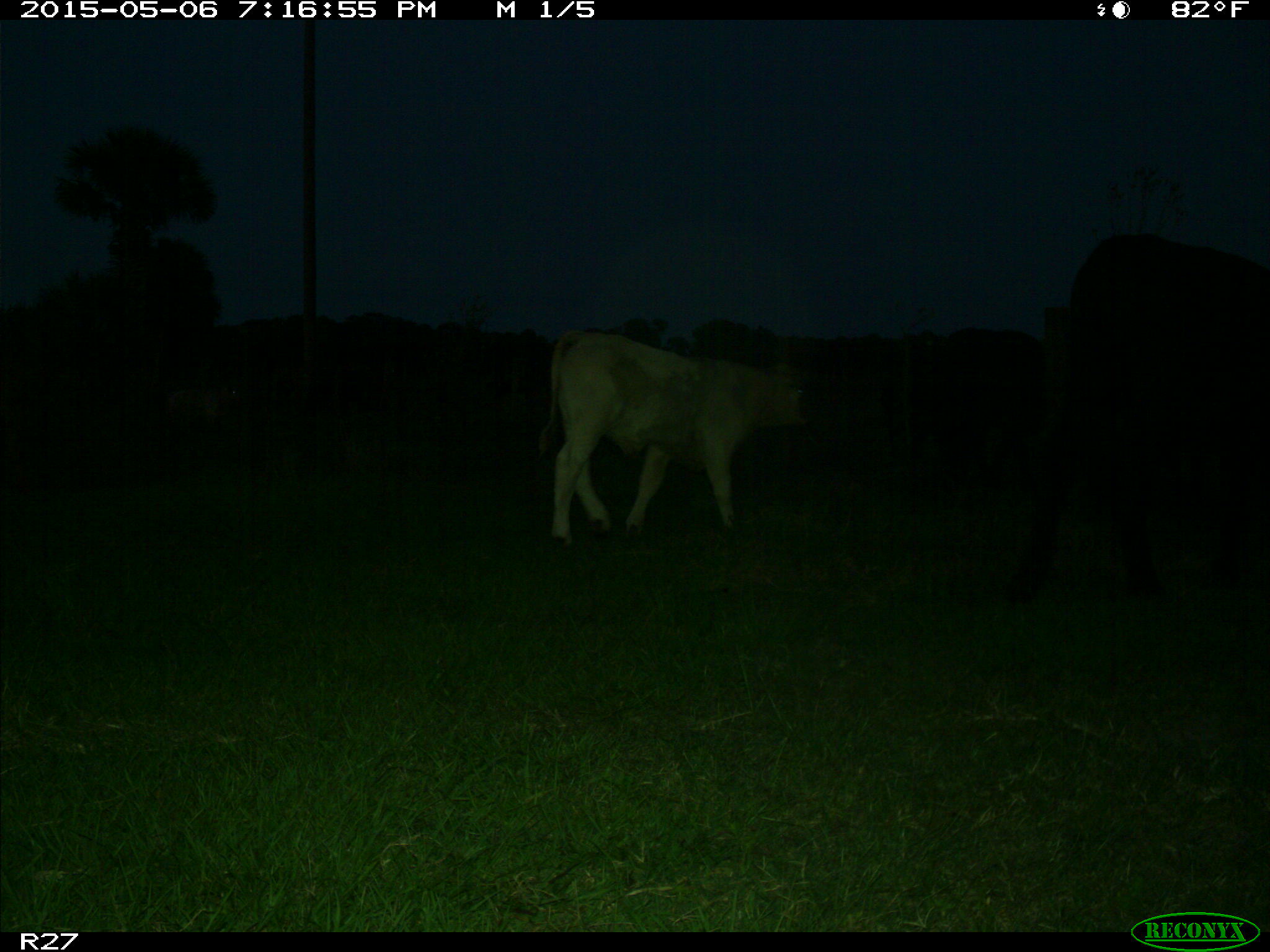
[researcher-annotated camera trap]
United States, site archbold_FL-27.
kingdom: Animalia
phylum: Chordata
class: Mammalia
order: Artiodactyla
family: Bovidae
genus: Bos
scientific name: Bos taurus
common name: domestic cow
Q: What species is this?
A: Bos taurus (domestic cow).